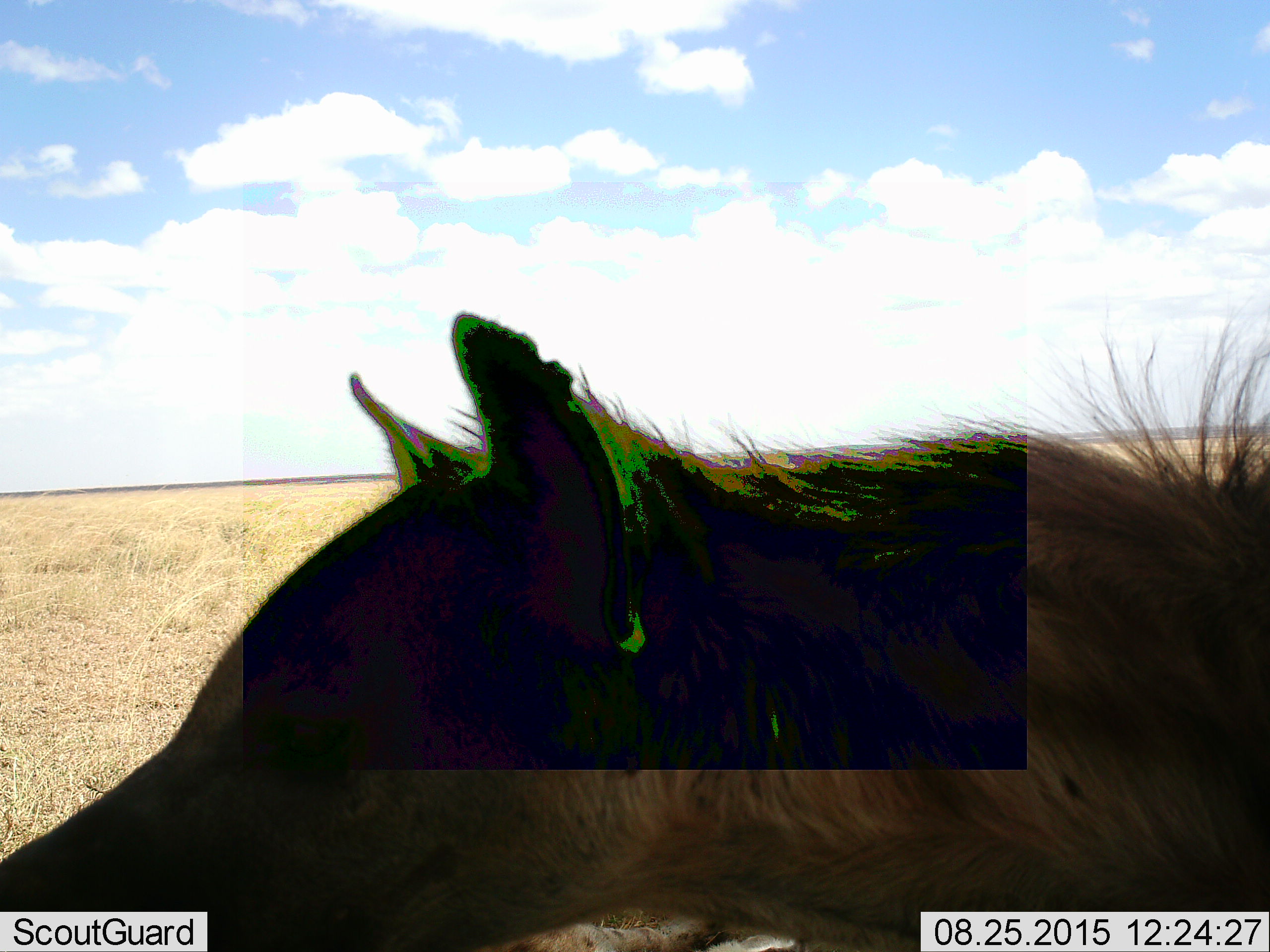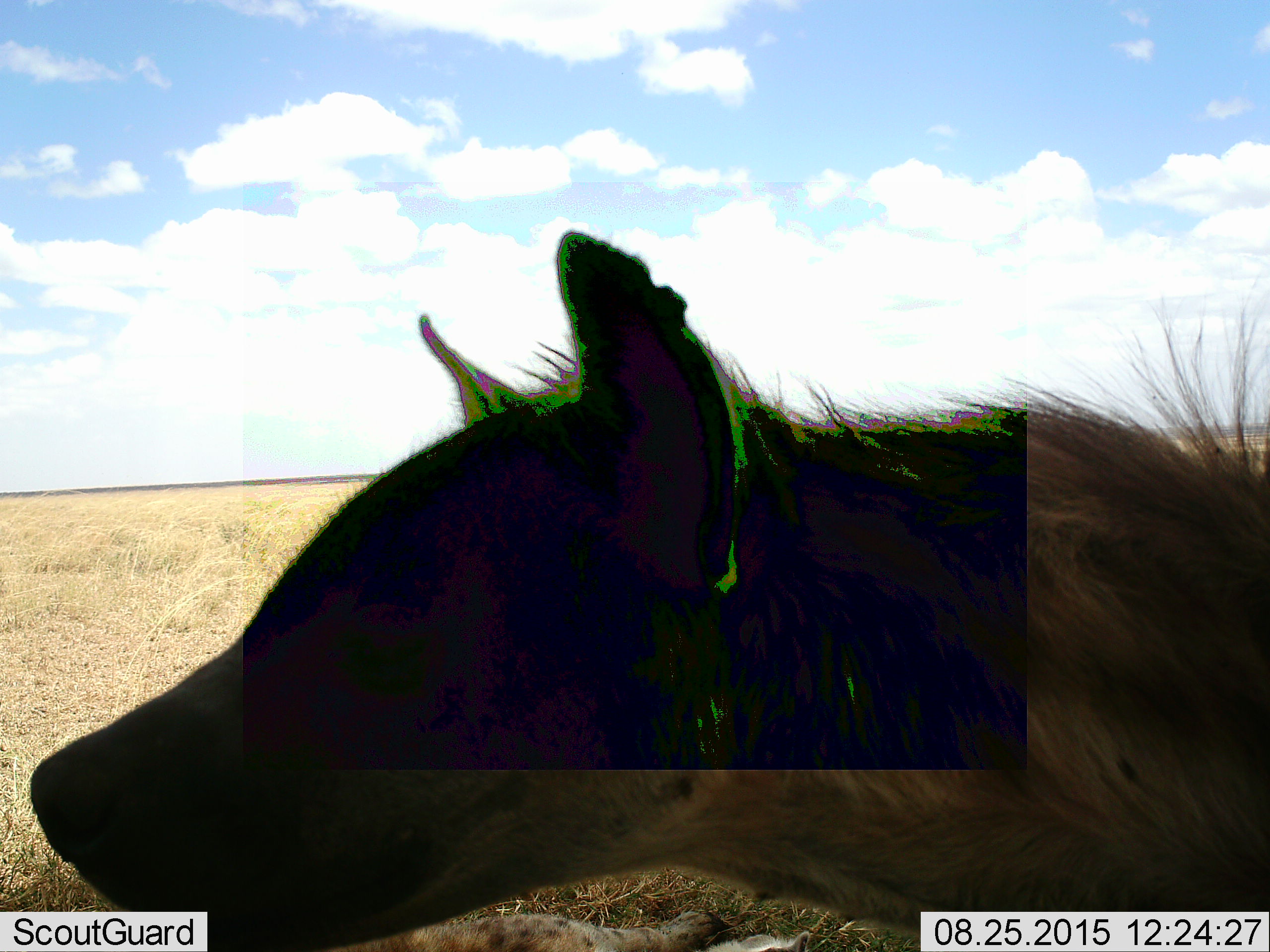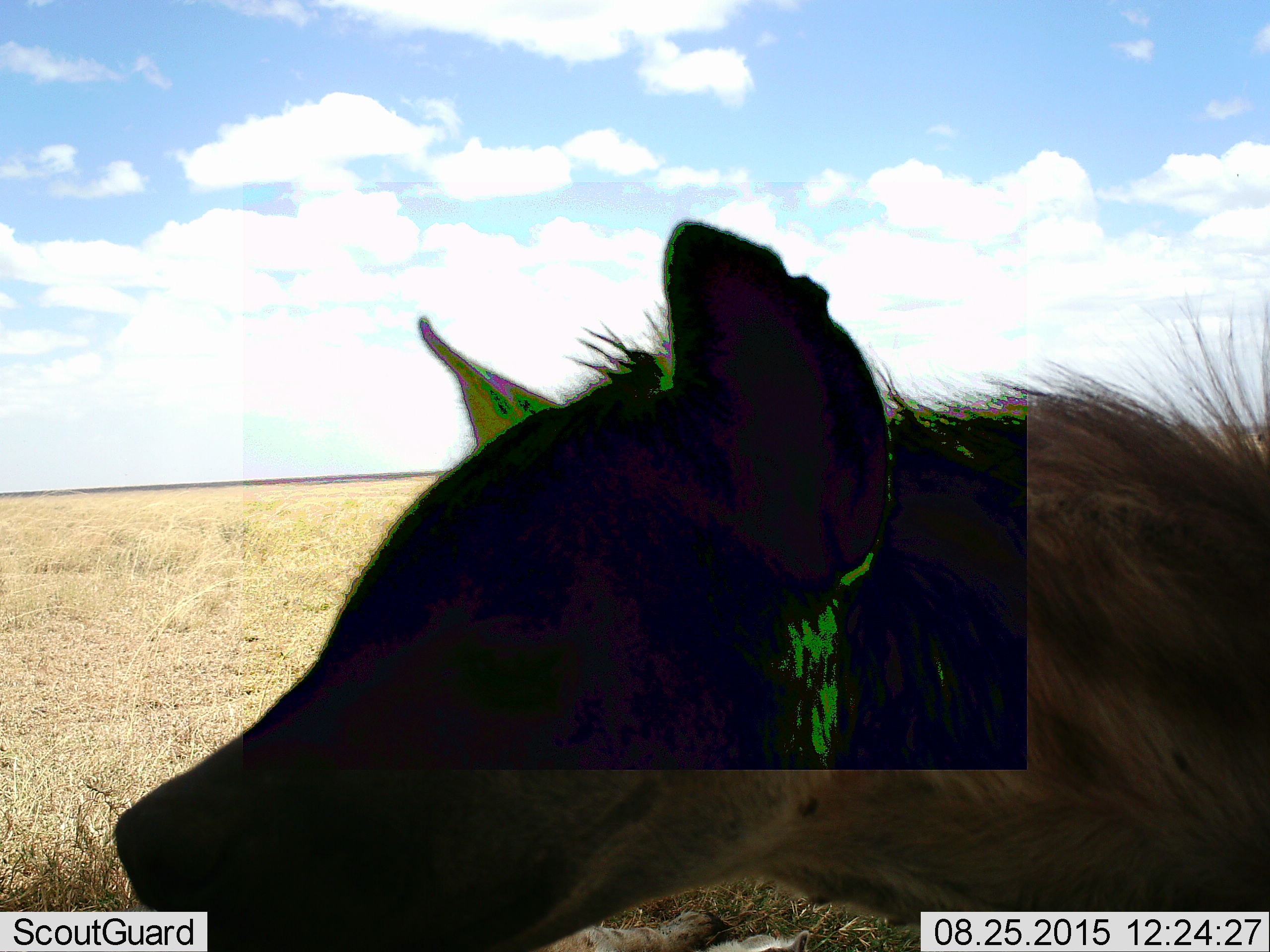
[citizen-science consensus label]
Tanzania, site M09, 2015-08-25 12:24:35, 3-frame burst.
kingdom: Animalia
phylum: Chordata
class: Mammalia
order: Carnivora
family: Hyaenidae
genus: Crocuta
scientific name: Crocuta crocuta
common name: spotted hyena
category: hyenaspotted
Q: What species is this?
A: Hyenaspotted (spotted hyena) (Crocuta crocuta).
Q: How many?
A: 1.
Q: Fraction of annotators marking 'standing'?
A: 100%.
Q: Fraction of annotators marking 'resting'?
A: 40%.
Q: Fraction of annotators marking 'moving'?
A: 0%.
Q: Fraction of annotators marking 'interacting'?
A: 0%.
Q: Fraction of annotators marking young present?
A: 0%.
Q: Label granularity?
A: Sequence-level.